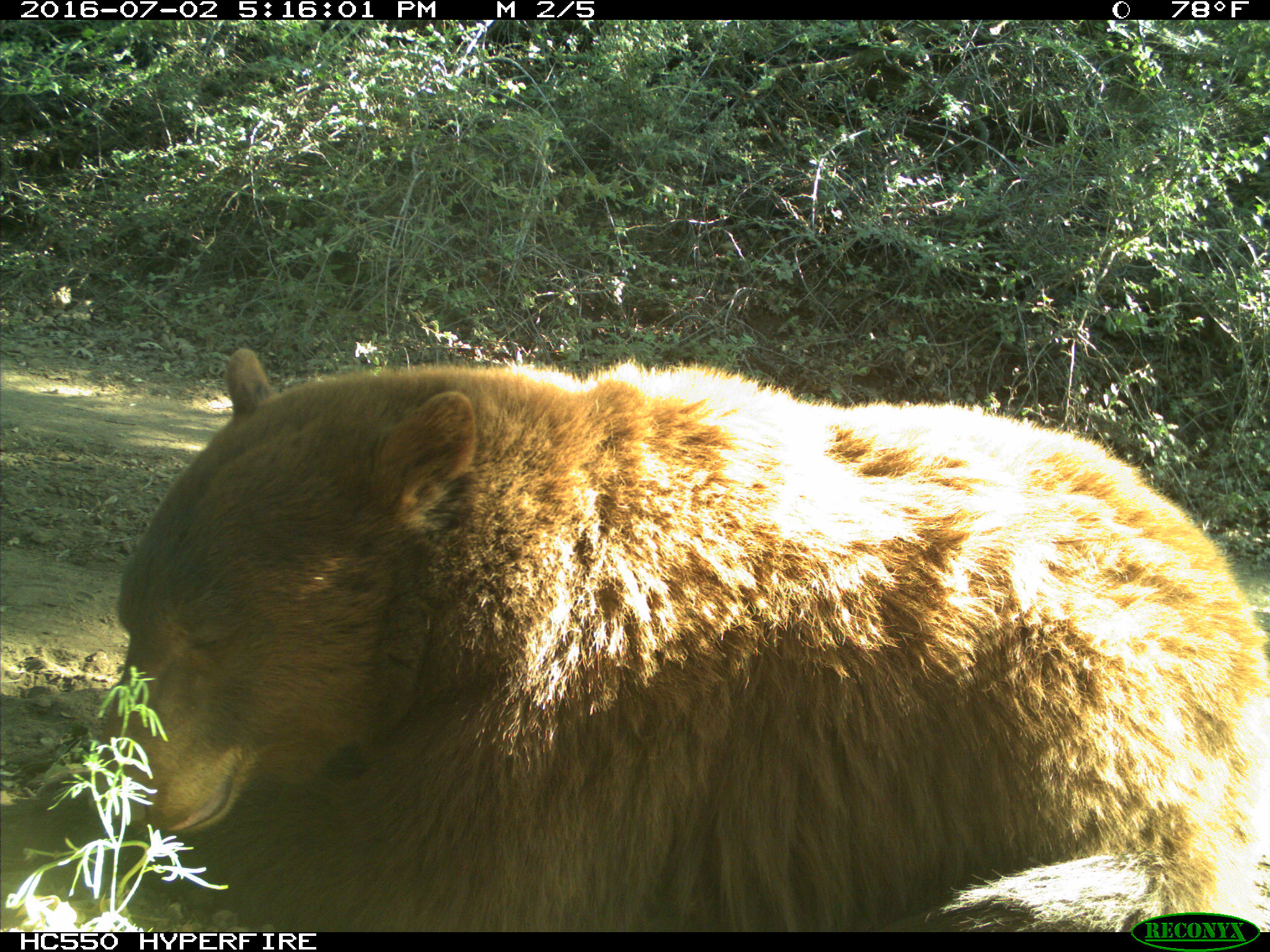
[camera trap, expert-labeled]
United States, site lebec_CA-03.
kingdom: Animalia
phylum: Chordata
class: Mammalia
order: Carnivora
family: Ursidae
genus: Ursus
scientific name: Ursus americanus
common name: american black bear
Ursus americanus (american black bear).